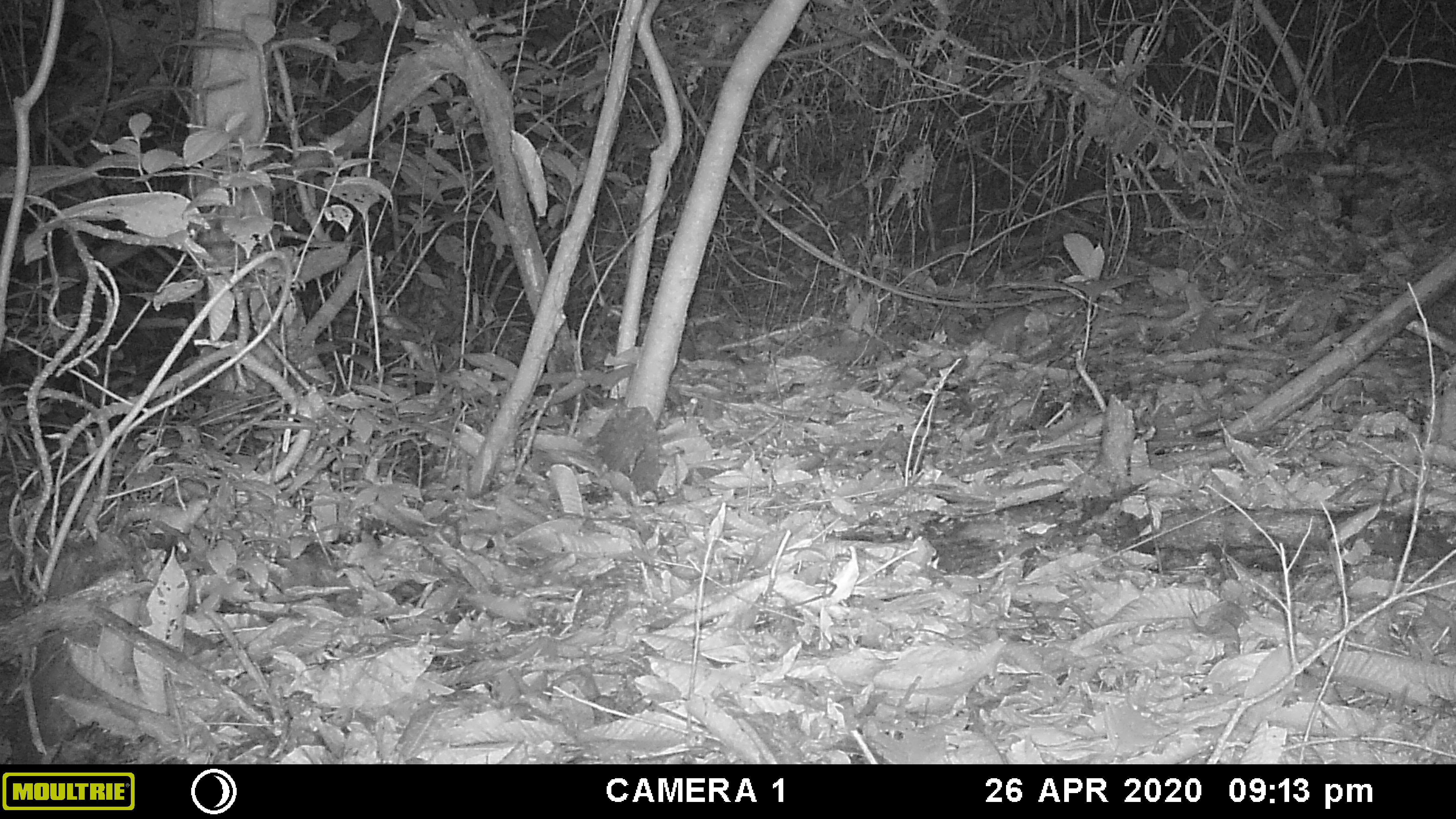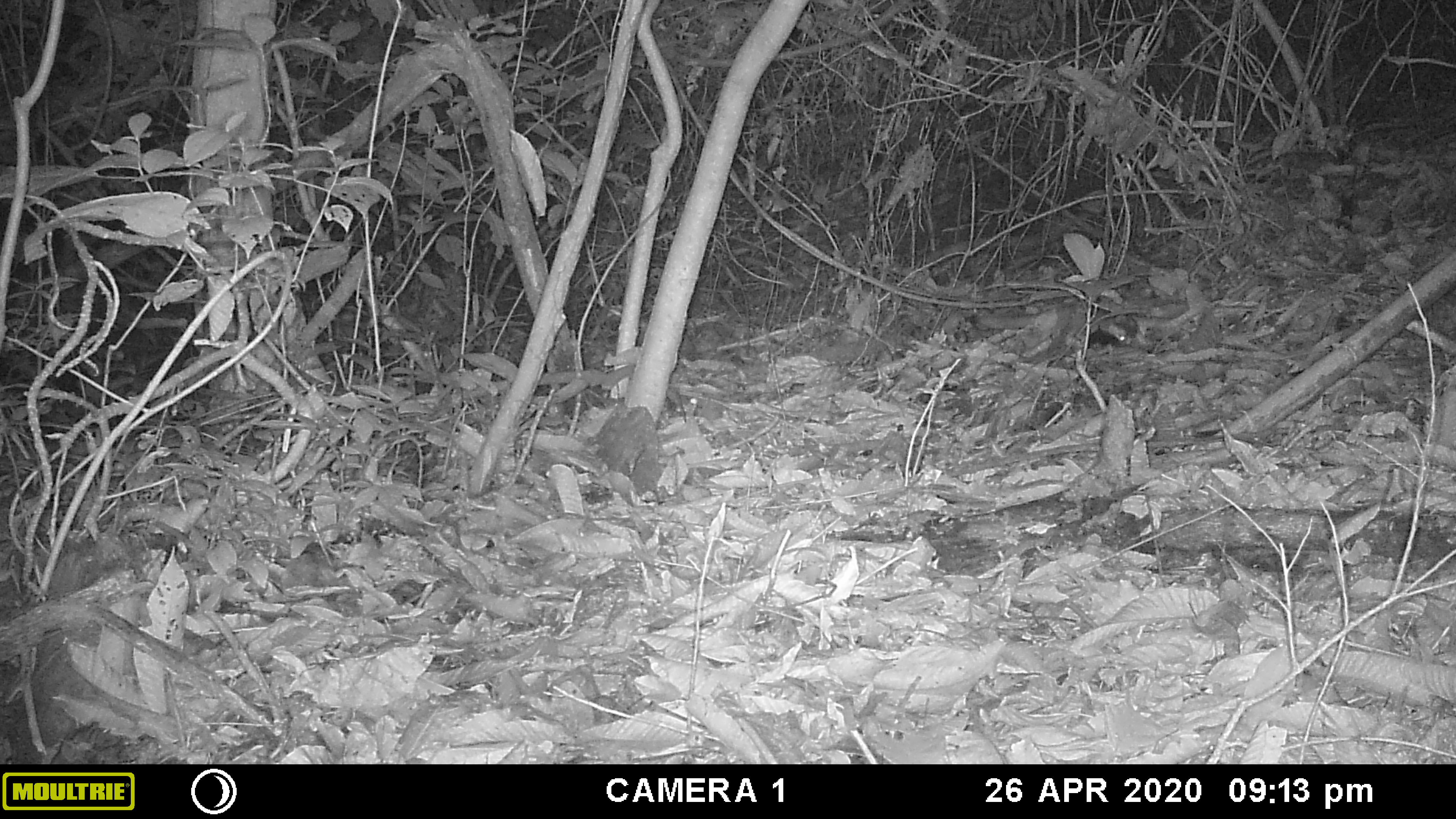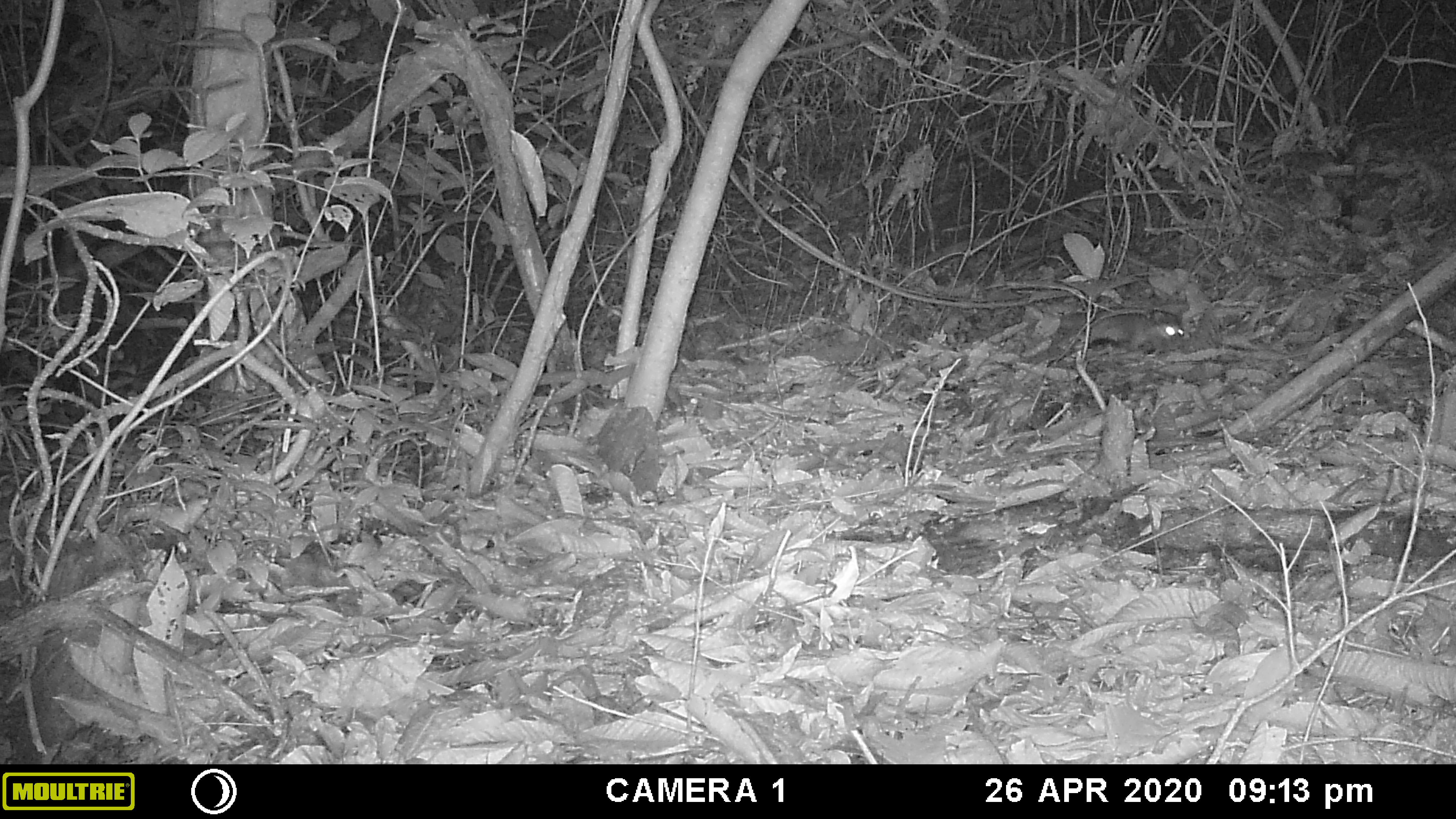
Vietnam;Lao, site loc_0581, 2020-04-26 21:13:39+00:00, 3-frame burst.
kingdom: Animalia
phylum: Chordata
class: Mammalia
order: Carnivora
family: Mustelidae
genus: Melogale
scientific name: Melogale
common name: ferret badger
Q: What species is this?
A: Ferret badger (Melogale).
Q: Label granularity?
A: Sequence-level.